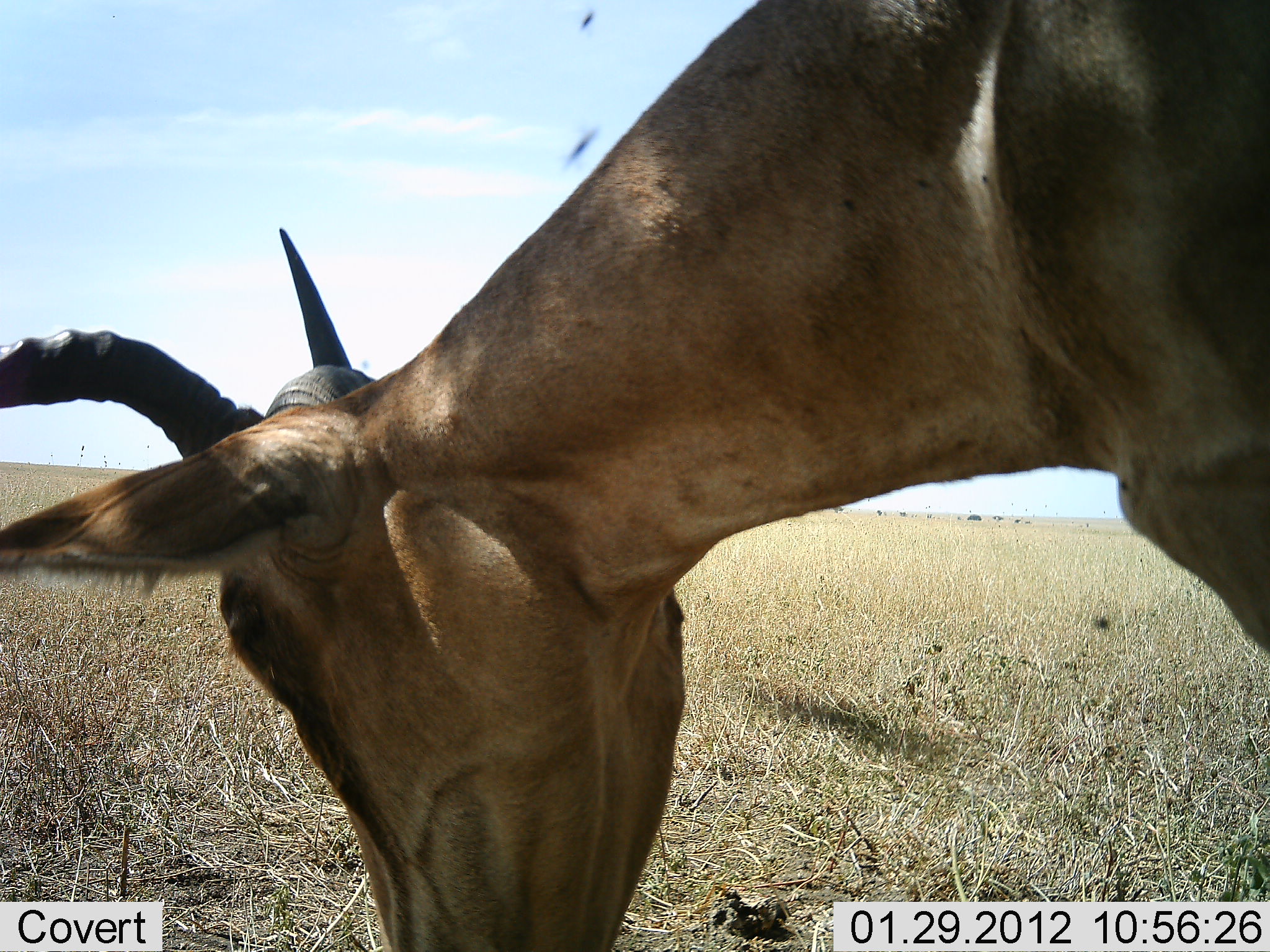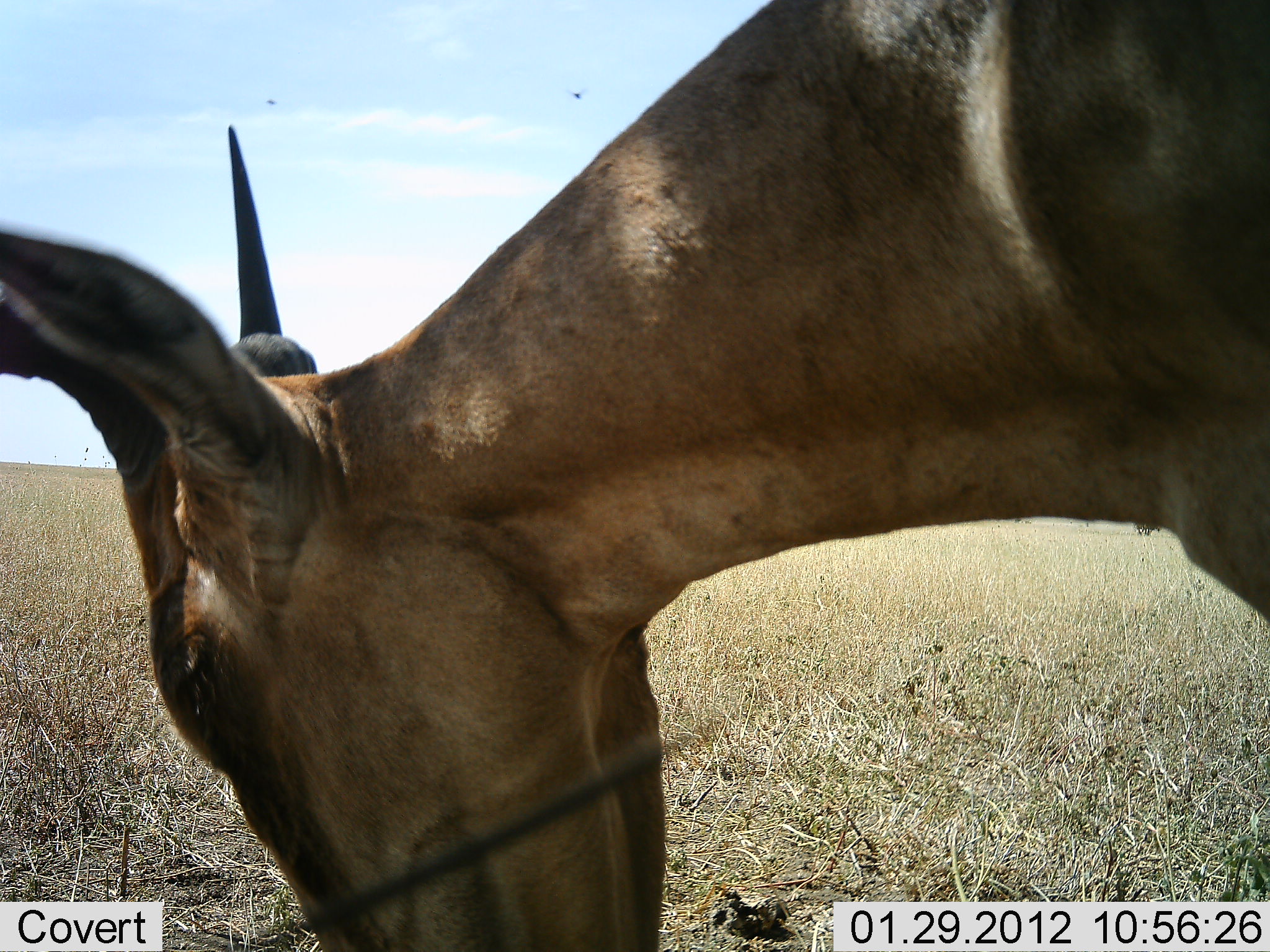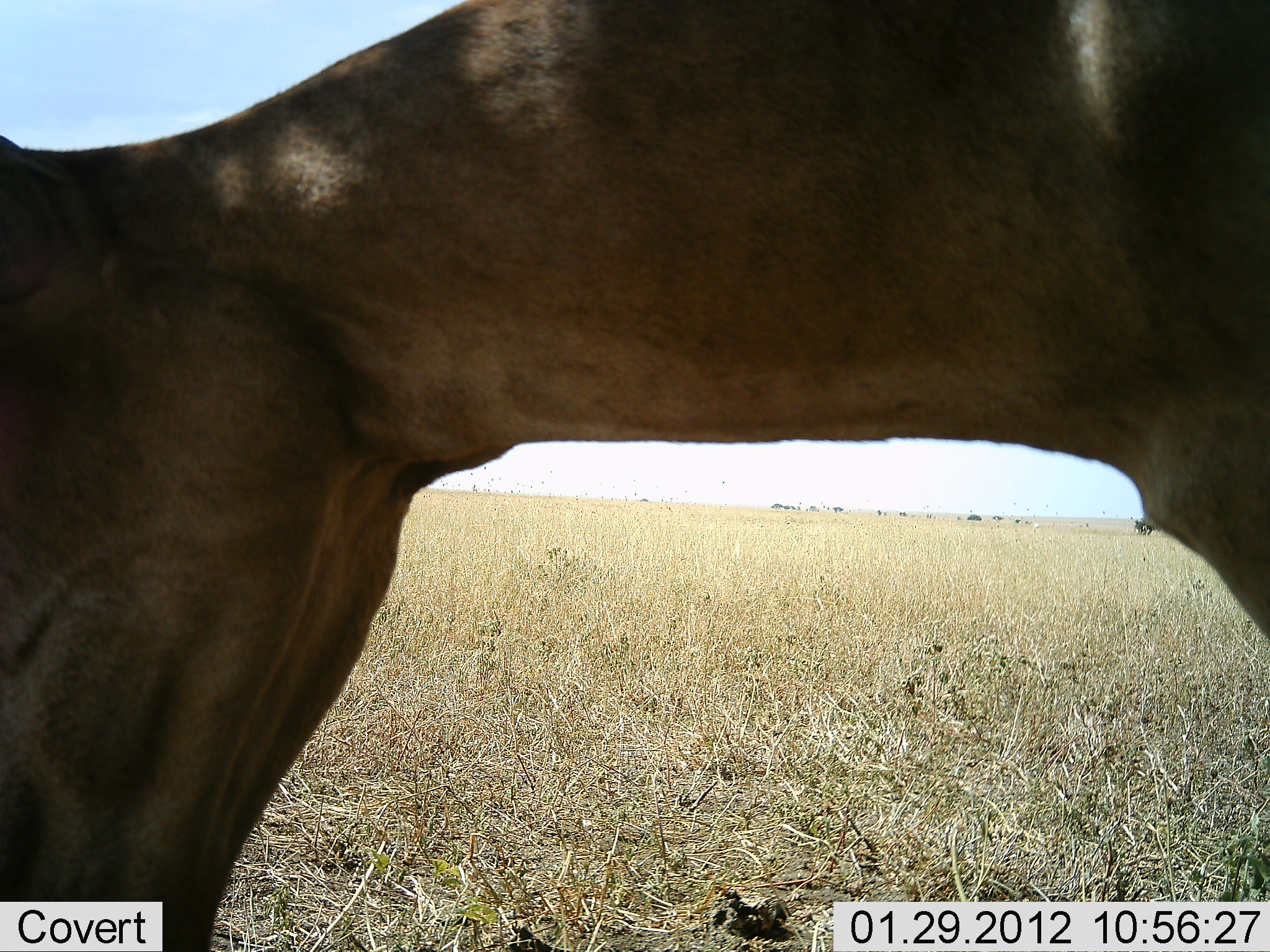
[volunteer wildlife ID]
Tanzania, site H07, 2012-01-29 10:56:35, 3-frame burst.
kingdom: Animalia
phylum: Chordata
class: Mammalia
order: Artiodactyla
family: Bovidae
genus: Alcelaphus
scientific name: Alcelaphus buselaphus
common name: hartebeest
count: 1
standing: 50%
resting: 0%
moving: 6%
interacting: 0%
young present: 6%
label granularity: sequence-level